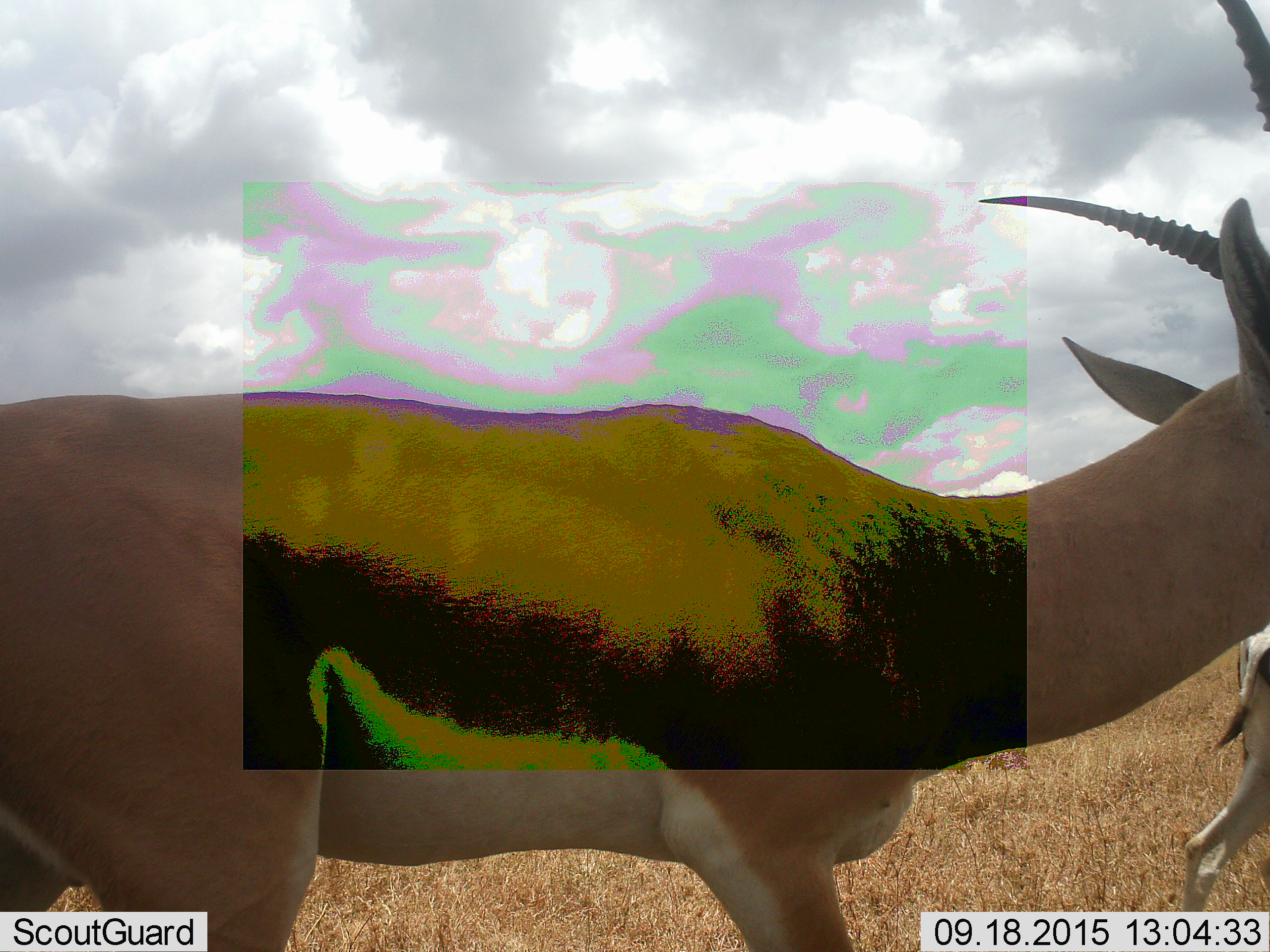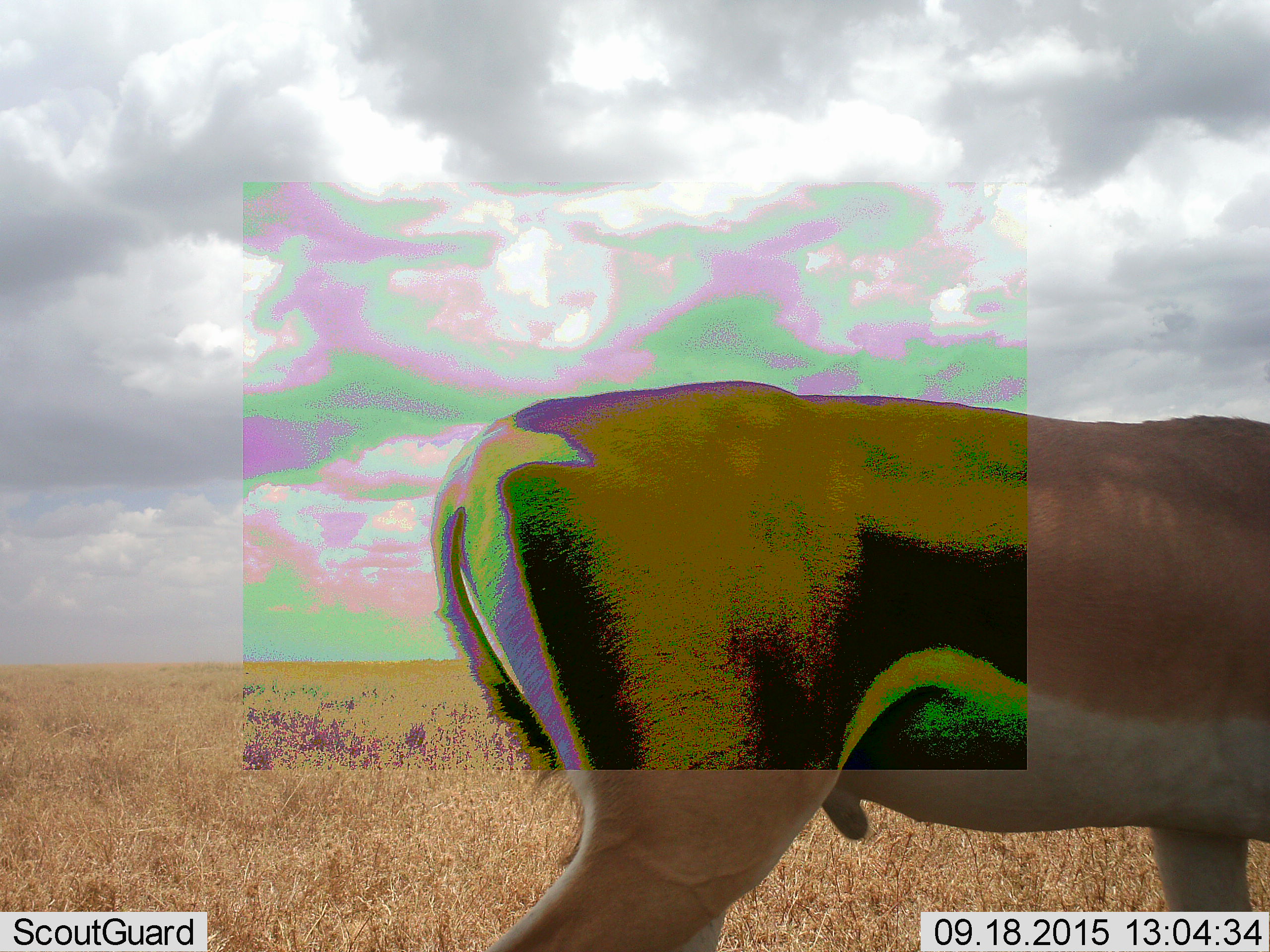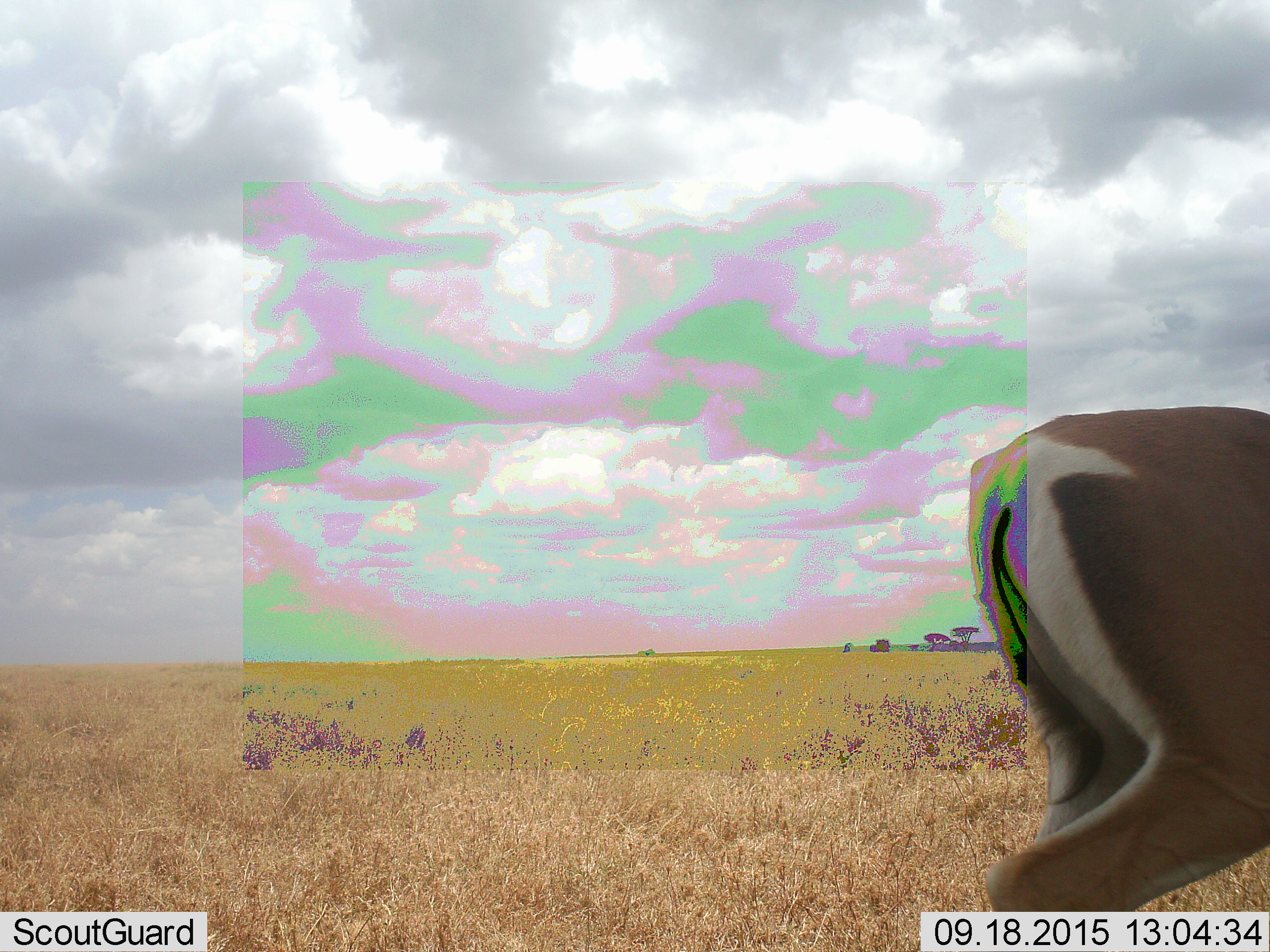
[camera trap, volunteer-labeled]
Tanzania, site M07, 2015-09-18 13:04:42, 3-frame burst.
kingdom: Animalia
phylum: Chordata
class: Mammalia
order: Artiodactyla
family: Bovidae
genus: Nanger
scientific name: Nanger granti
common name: grant's gazelle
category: gazellegrants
Gazellegrants (grant's gazelle) (Nanger granti), count 2. Behavior (volunteer vote fractions): standing 0%, resting 0%, moving 100%, interacting 0%. Young present (vote fraction): 20%. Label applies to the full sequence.